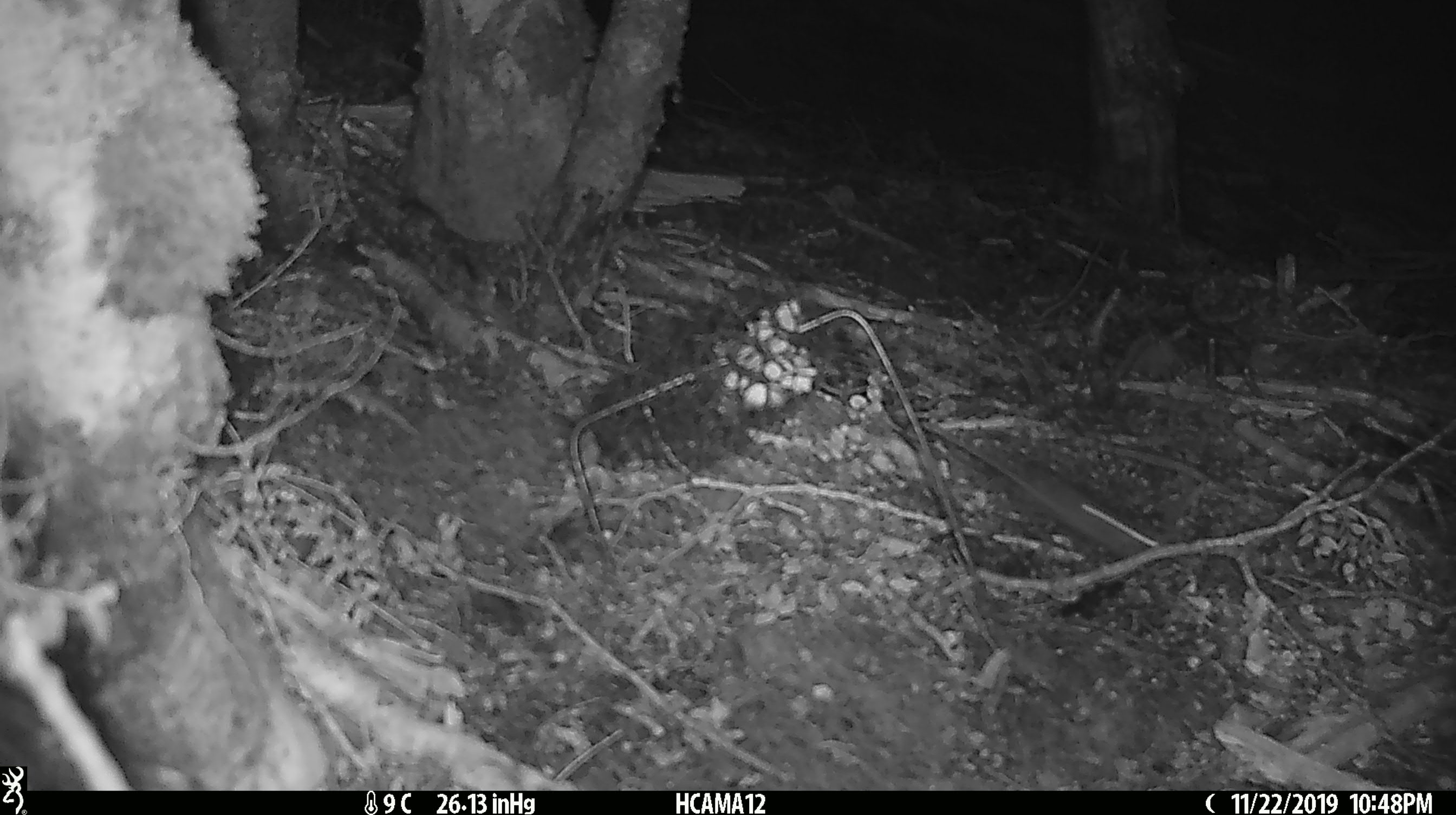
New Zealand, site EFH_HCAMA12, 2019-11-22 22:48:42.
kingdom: Animalia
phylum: Chordata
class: Mammalia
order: Rodentia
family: Muridae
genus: Mus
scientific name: Mus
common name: mouse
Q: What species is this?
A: Mouse (Mus).